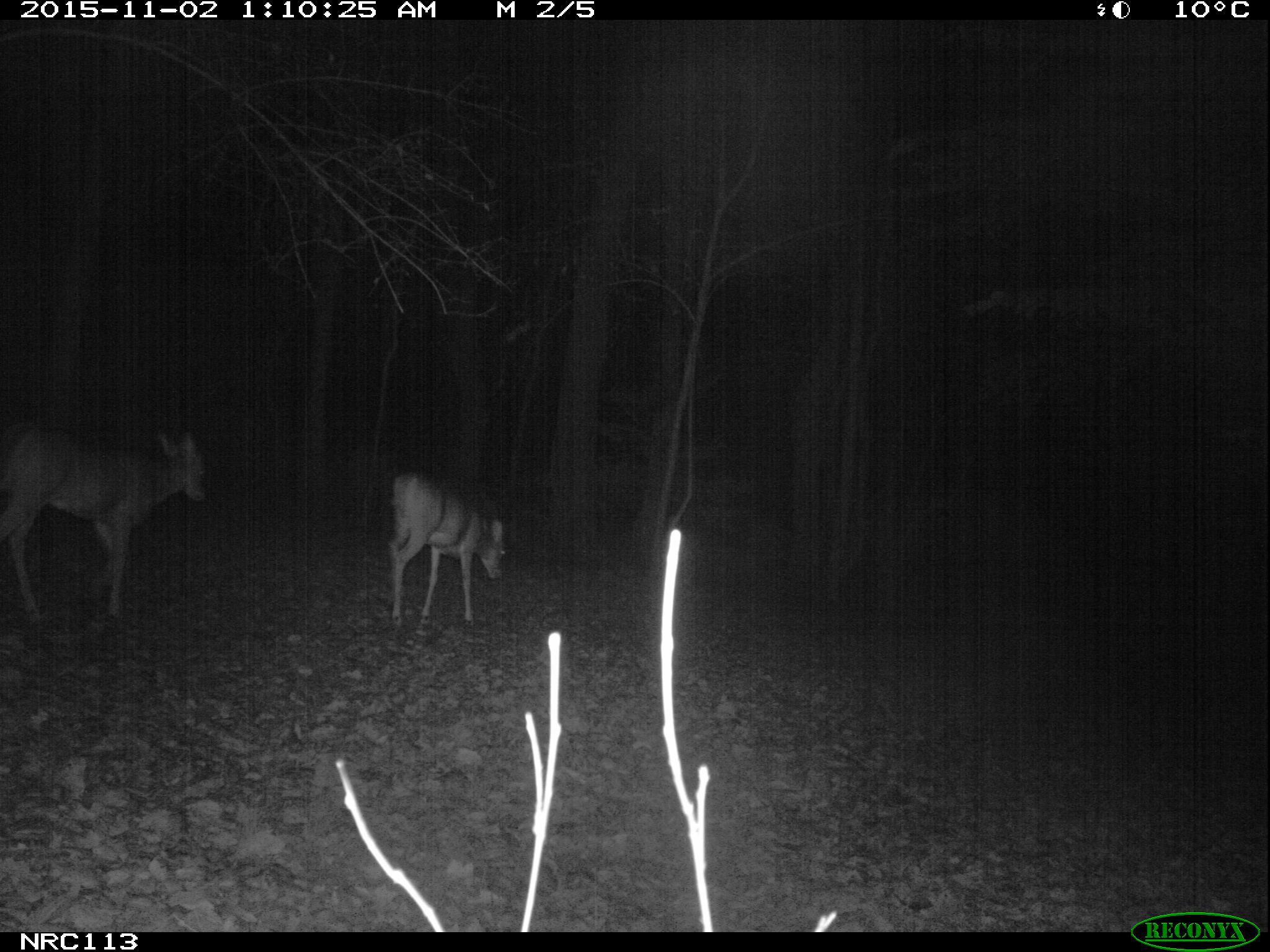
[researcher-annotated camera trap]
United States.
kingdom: Animalia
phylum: Chordata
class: Mammalia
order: Artiodactyla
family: Cervidae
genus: Odocoileus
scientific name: Odocoileus virginianus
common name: white-tailed deer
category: White Tailed Deer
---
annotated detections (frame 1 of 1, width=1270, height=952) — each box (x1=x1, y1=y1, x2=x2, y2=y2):
White Tailed Deer: (x1=0, y1=419, x2=220, y2=632); (x1=371, y1=465, x2=519, y2=630)